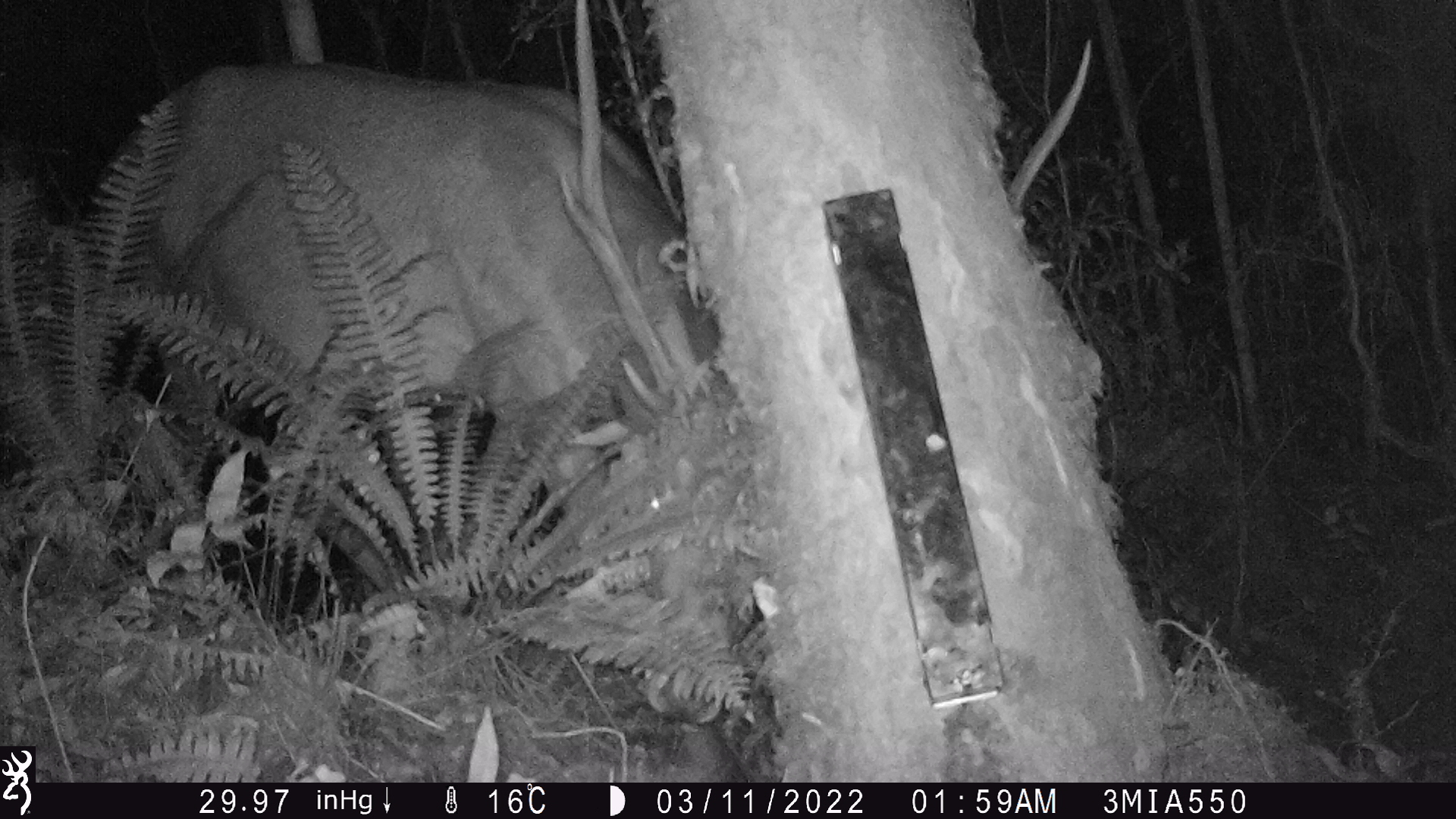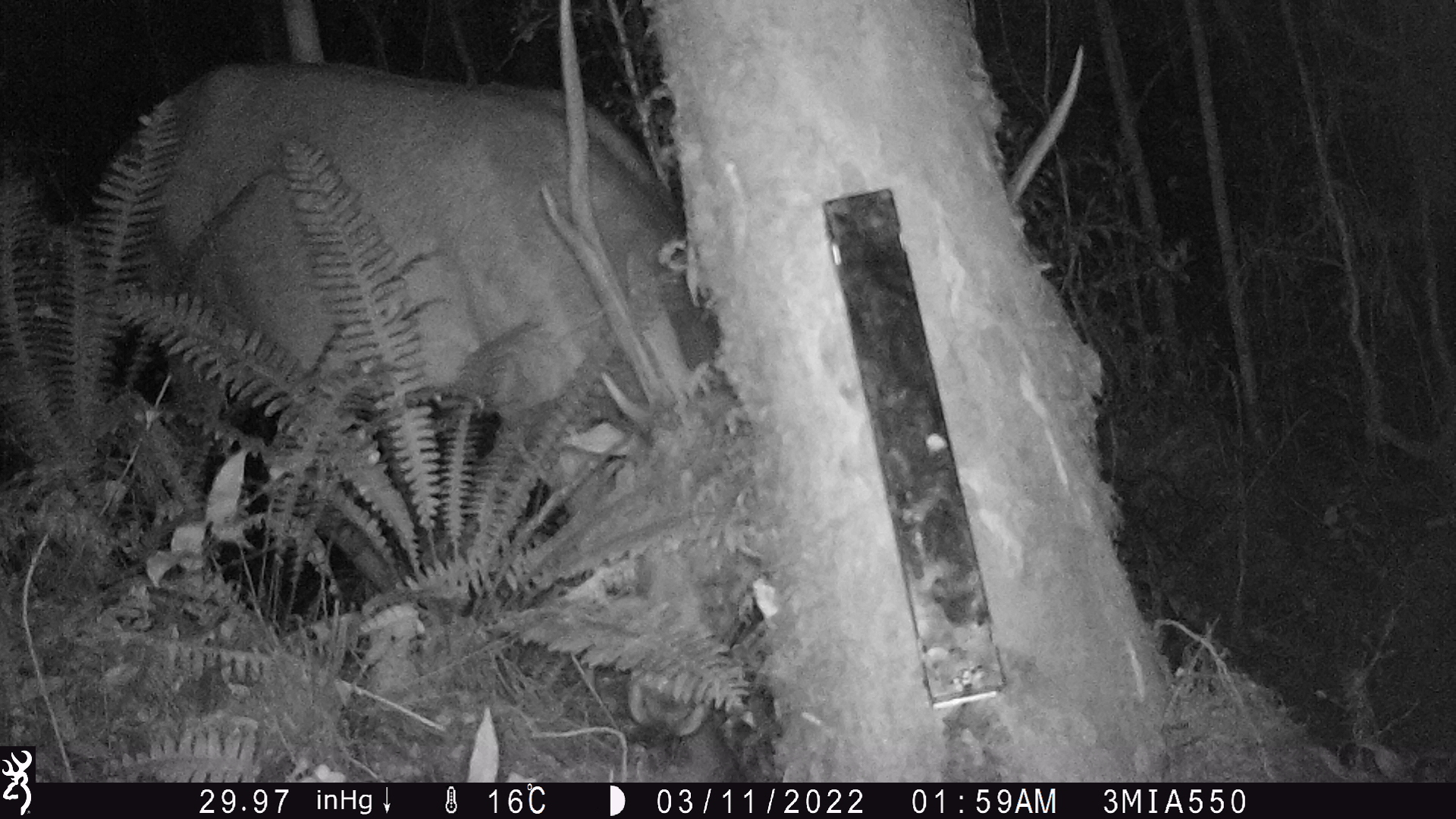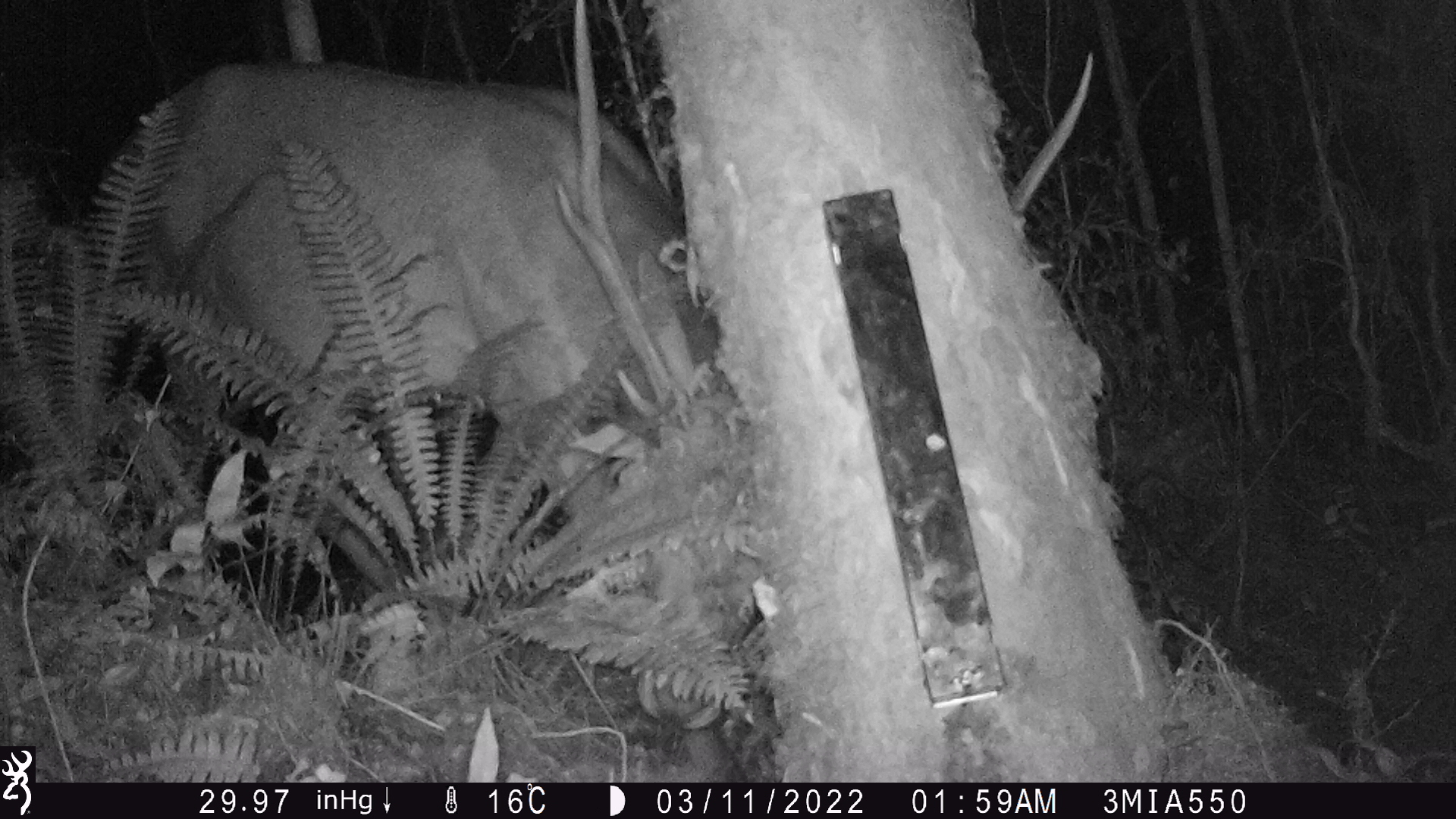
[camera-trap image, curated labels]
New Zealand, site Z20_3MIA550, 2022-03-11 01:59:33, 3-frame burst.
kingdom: Animalia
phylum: Chordata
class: Mammalia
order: Artiodactyla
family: Cervidae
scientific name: Cervidae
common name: deer